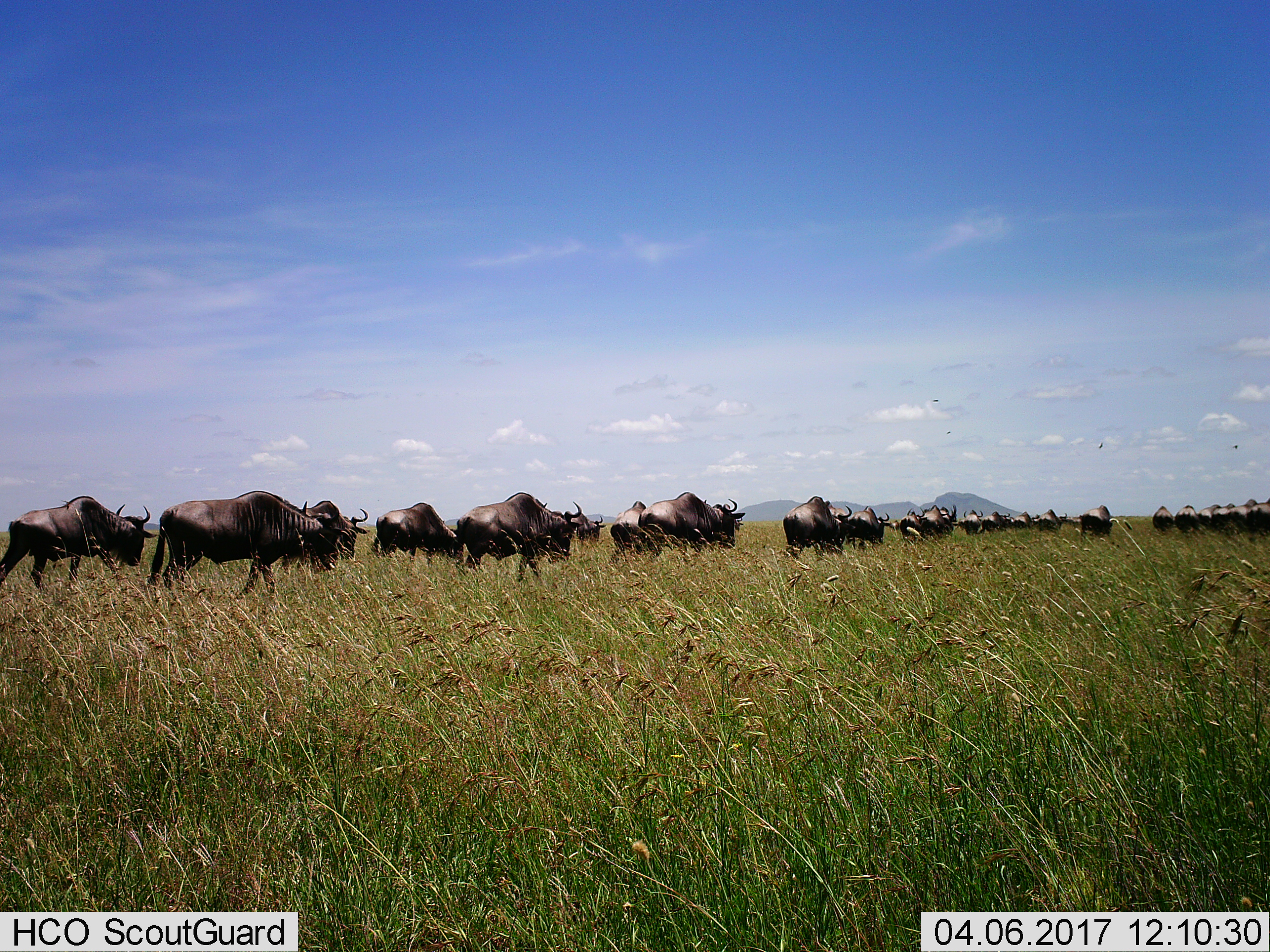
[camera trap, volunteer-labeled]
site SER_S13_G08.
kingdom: Animalia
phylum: Chordata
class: Mammalia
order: Artiodactyla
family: Bovidae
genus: Connochaetes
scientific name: Connochaetes taurinus taurinus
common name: blue wildebeest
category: wildebeestblue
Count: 11-50.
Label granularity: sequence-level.